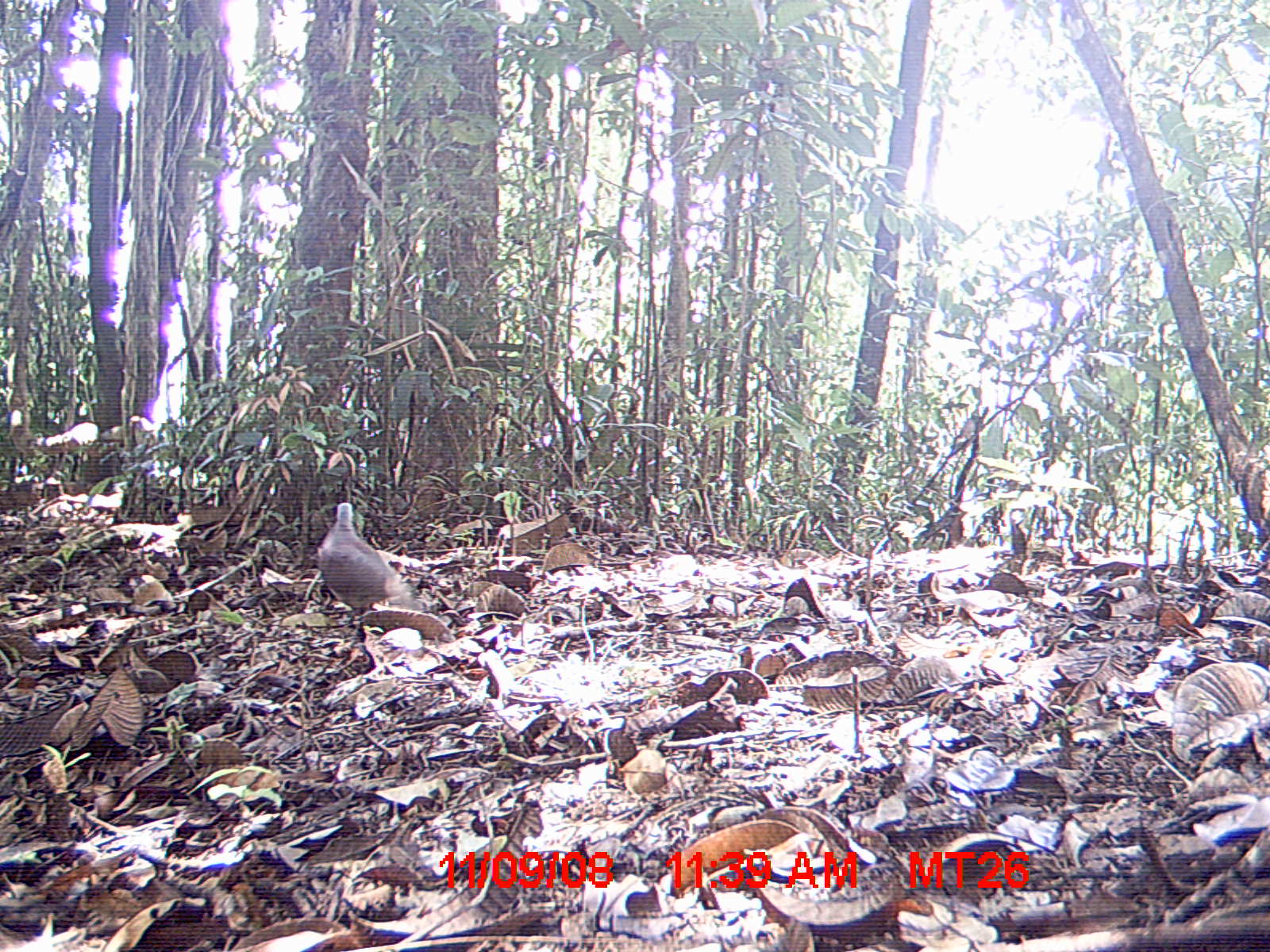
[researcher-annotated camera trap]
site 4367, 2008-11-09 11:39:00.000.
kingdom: Animalia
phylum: Chordata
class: Aves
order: Columbiformes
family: Columbidae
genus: Streptopelia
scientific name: Streptopelia picturata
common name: madagascar turtle-dove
Streptopelia picturata (madagascar turtle-dove), count 1.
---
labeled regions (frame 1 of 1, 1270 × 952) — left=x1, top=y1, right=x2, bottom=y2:
streptopelia picturata: left=316, top=501, right=426, bottom=617